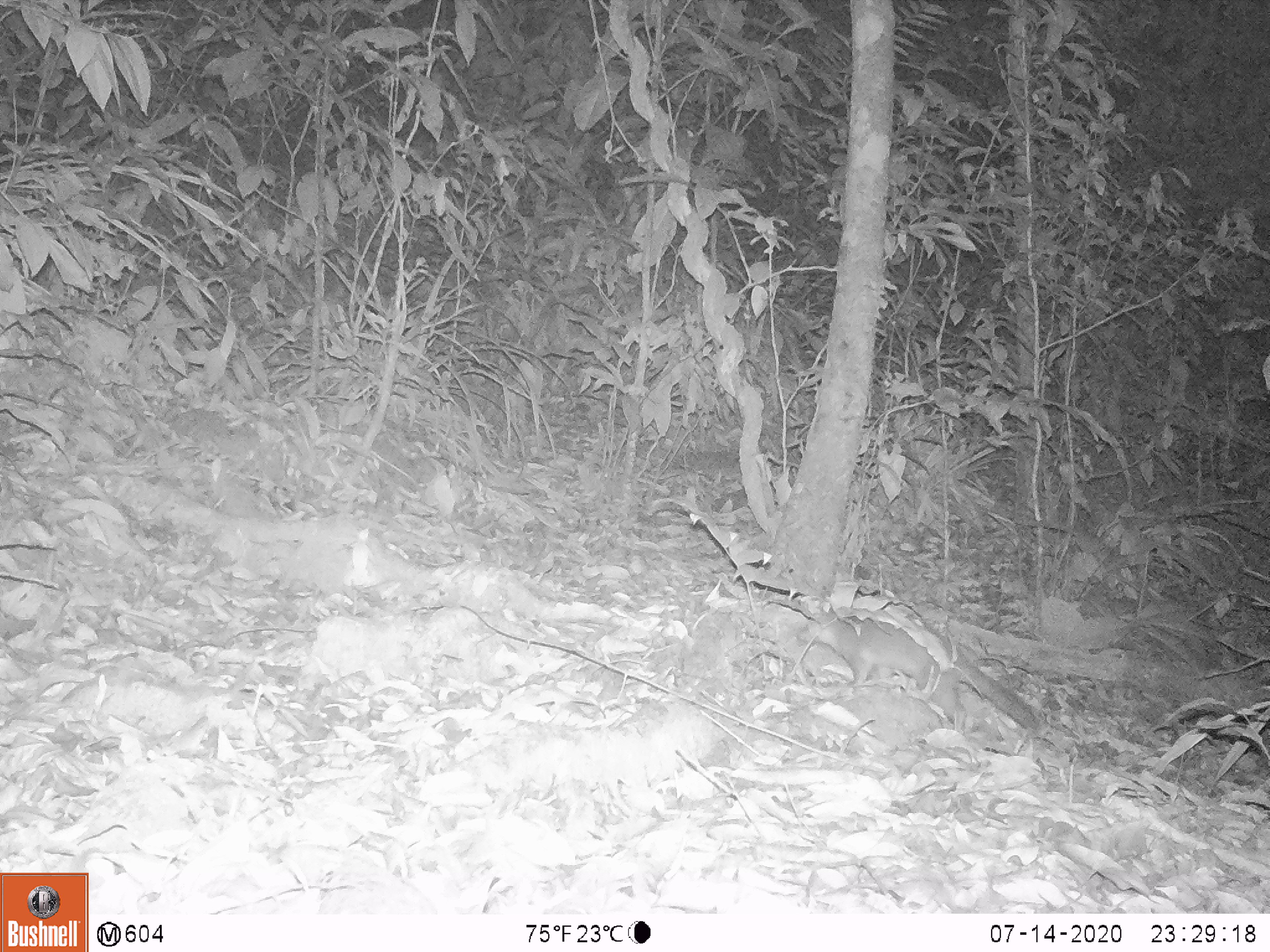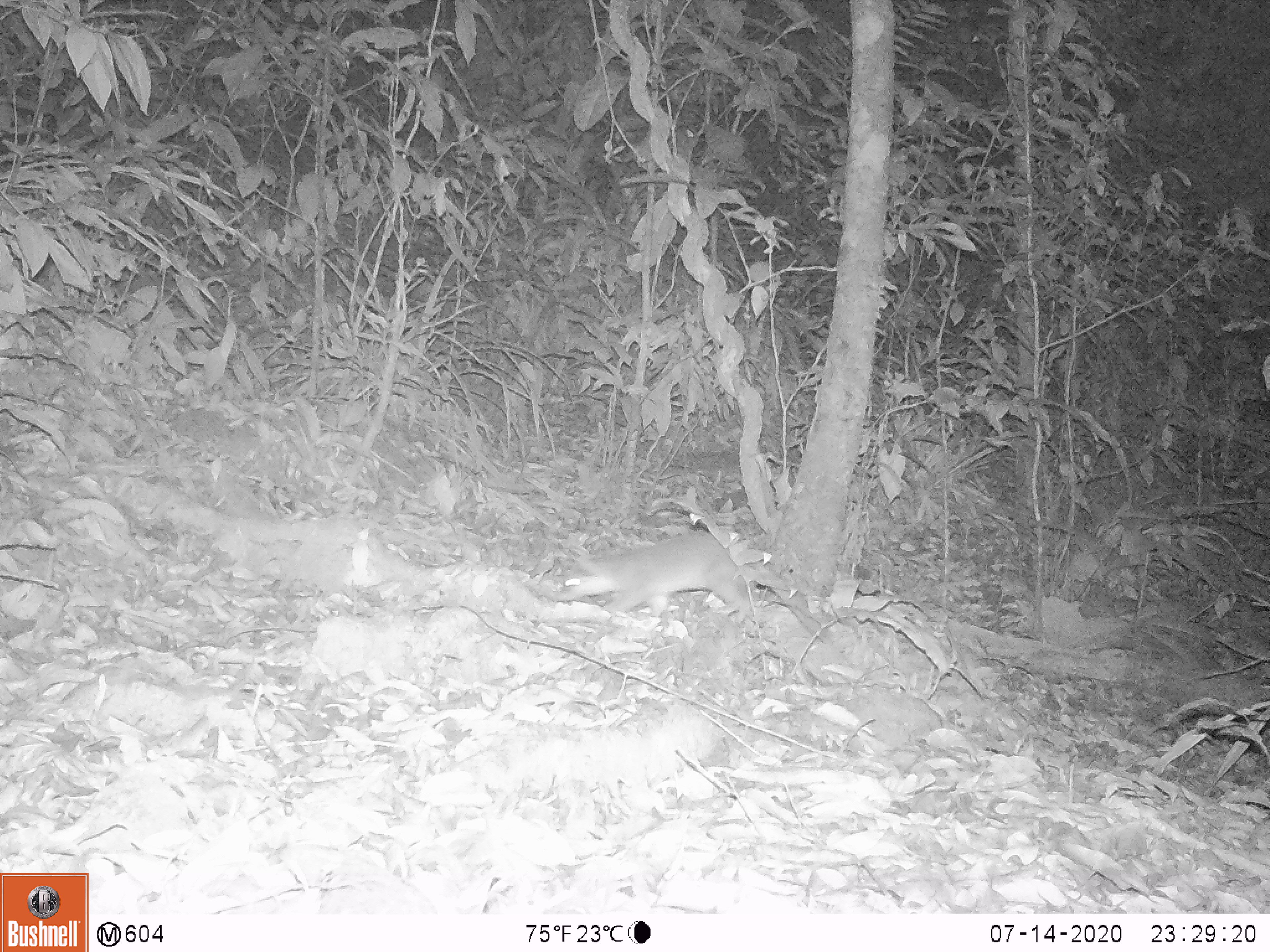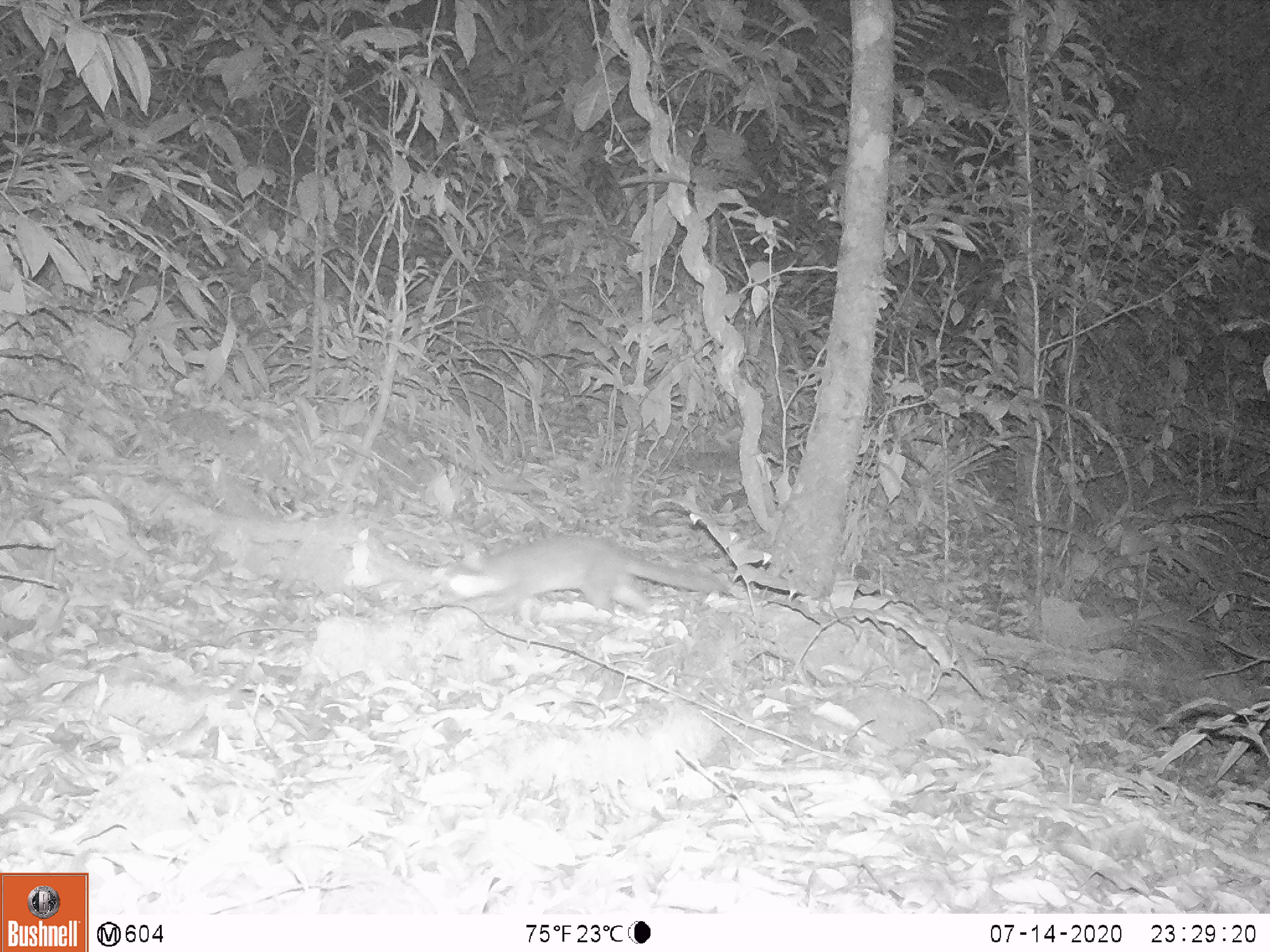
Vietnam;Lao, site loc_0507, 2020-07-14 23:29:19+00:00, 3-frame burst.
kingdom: Animalia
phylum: Chordata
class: Mammalia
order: Carnivora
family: Mustelidae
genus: Melogale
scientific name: Melogale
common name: ferret badger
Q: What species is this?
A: Ferret badger (Melogale).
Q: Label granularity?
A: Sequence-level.